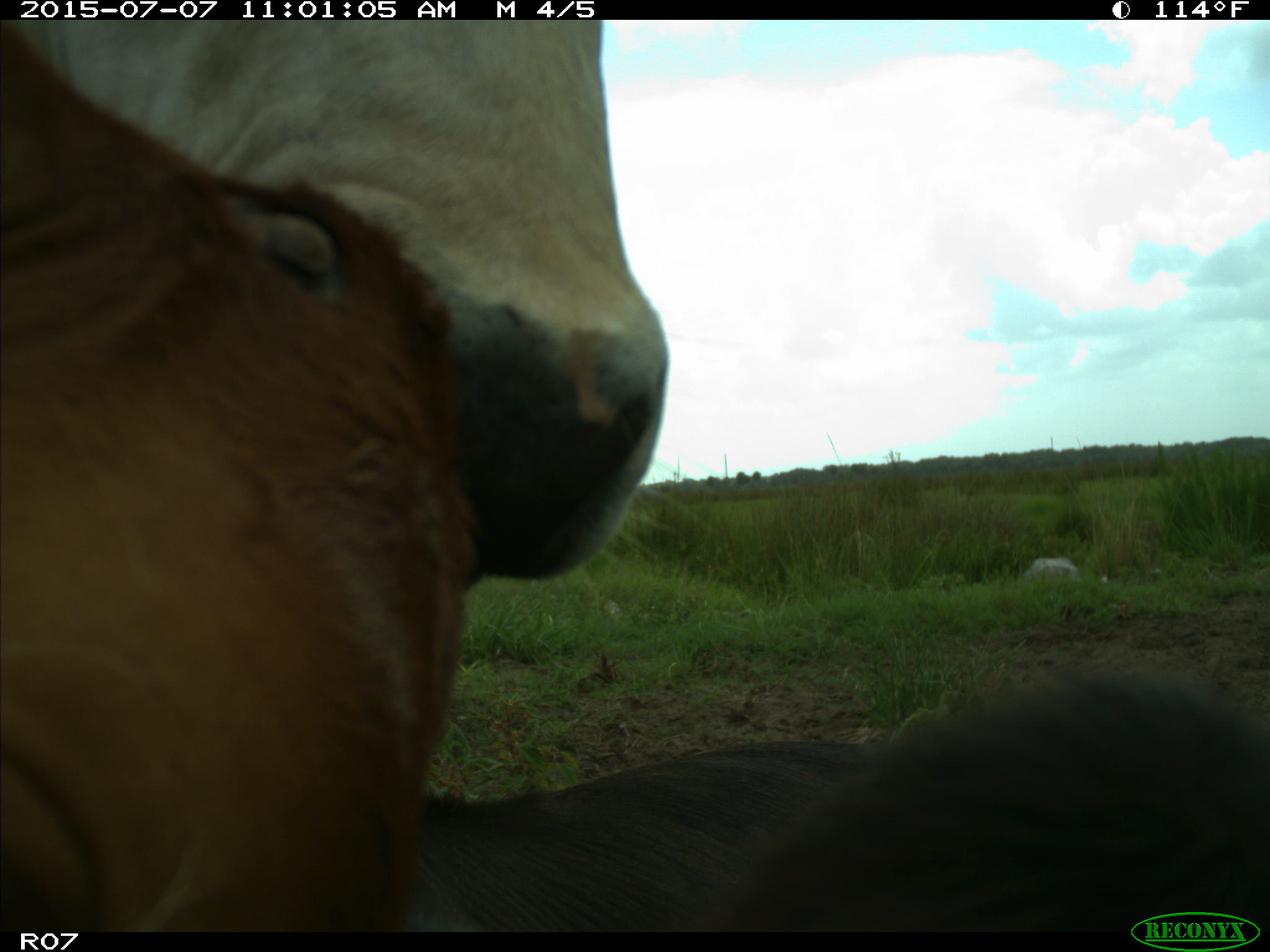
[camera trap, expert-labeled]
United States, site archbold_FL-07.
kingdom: Animalia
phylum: Chordata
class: Mammalia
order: Artiodactyla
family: Bovidae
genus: Bos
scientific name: Bos taurus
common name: domestic cow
Bos taurus (domestic cow).